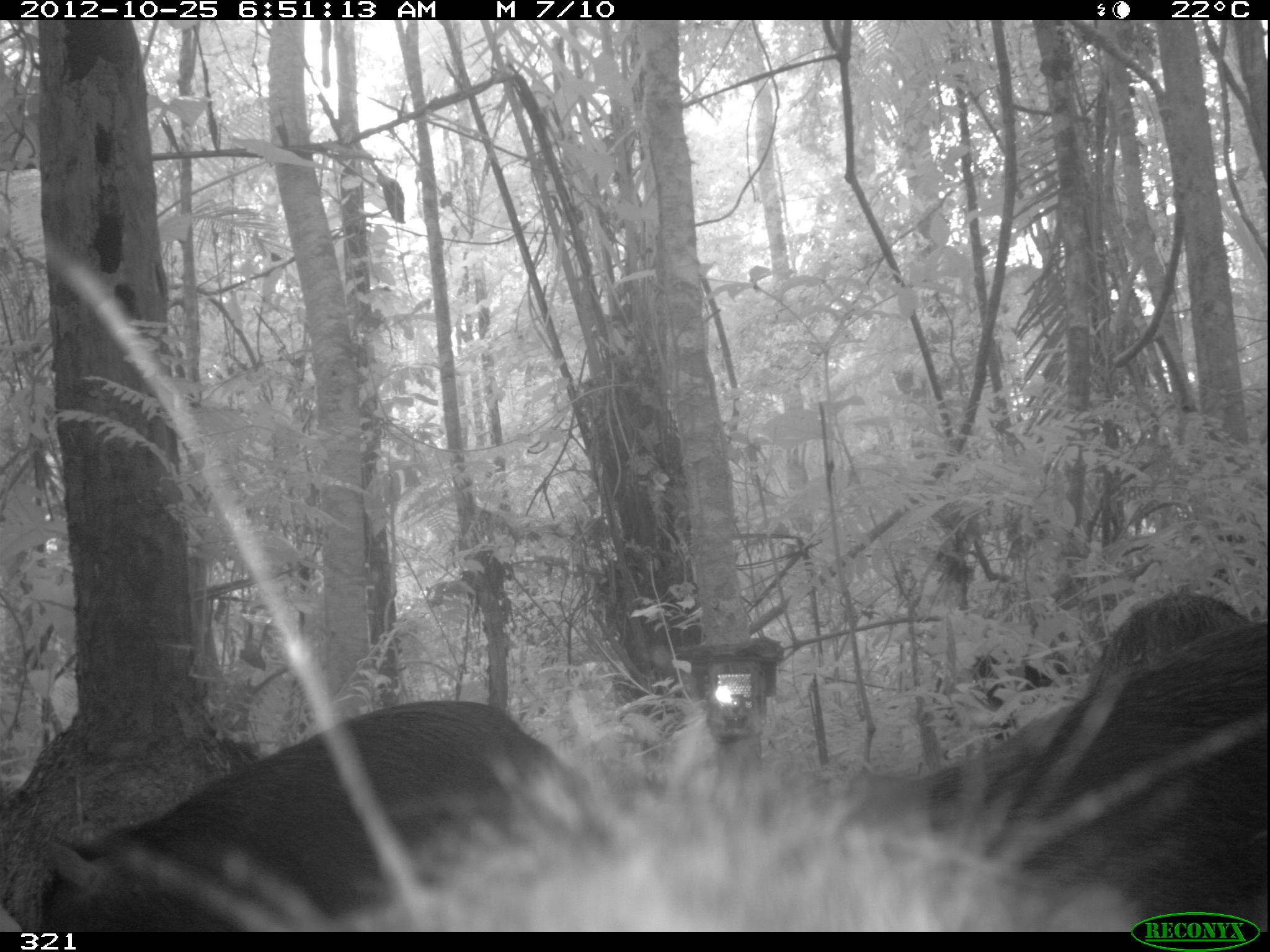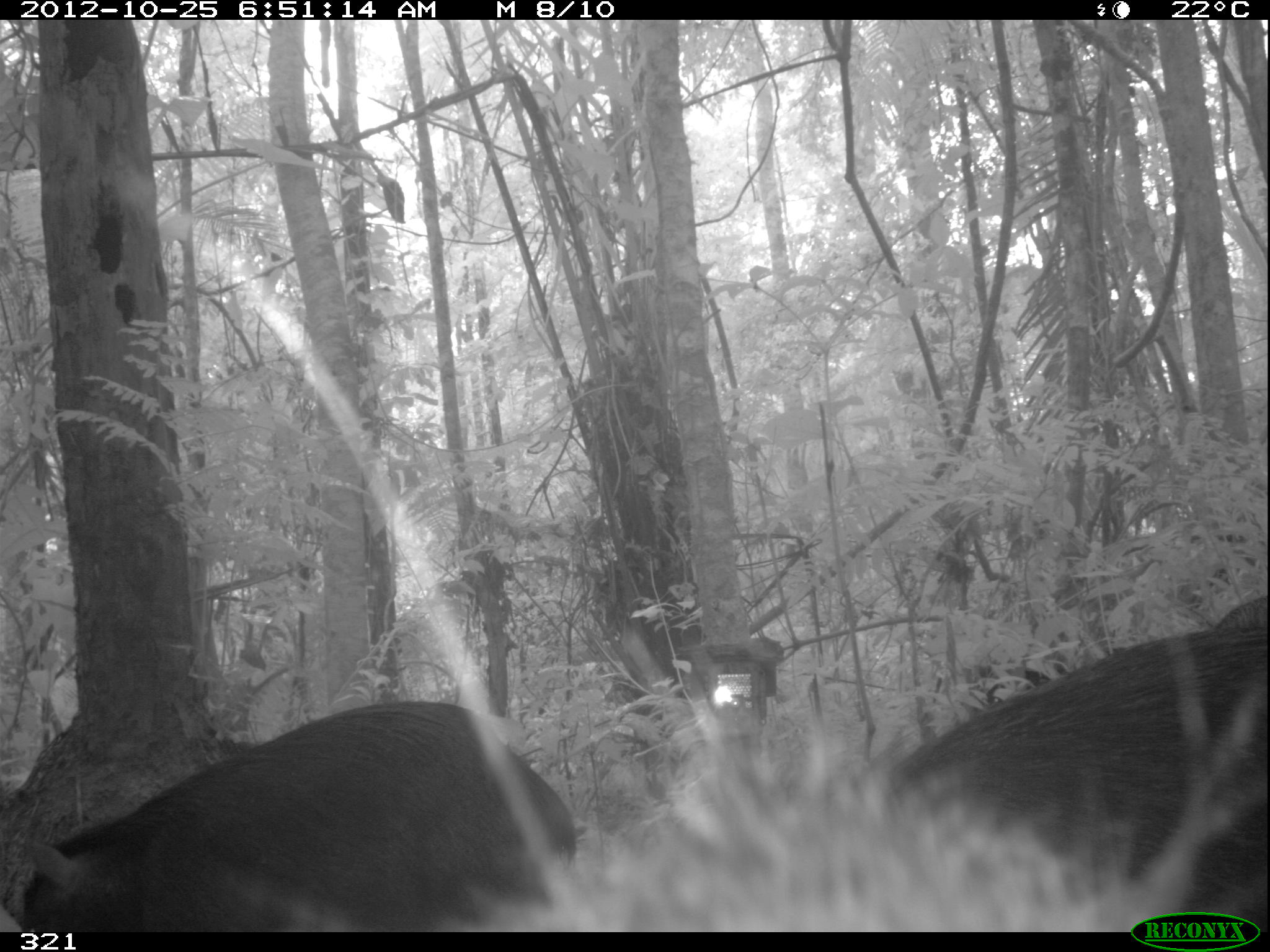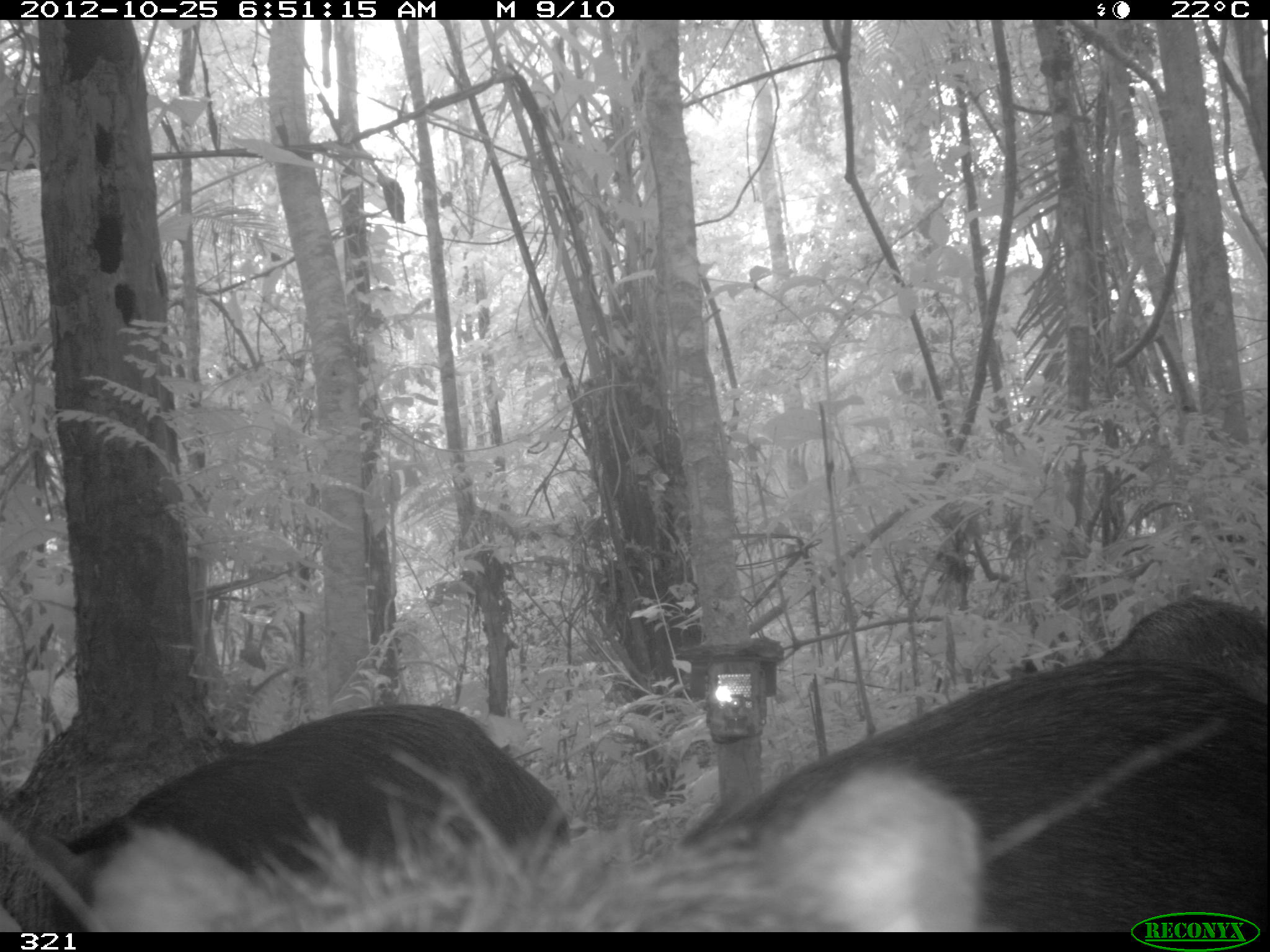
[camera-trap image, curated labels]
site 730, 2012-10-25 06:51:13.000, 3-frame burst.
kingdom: Animalia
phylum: Chordata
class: Mammalia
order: Artiodactyla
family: Tayassuidae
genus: Tayassu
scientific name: Tayassu pecari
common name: white-lipped peccary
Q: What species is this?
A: Tayassu pecari (white-lipped peccary).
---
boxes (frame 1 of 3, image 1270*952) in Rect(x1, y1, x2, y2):
tayassu pecari: Rect(39, 700, 623, 932); Rect(830, 621, 1266, 931); Rect(1092, 586, 1252, 680)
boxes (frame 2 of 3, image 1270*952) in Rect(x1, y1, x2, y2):
tayassu pecari: Rect(836, 607, 1268, 930); Rect(19, 700, 580, 931); Rect(1212, 594, 1270, 629)